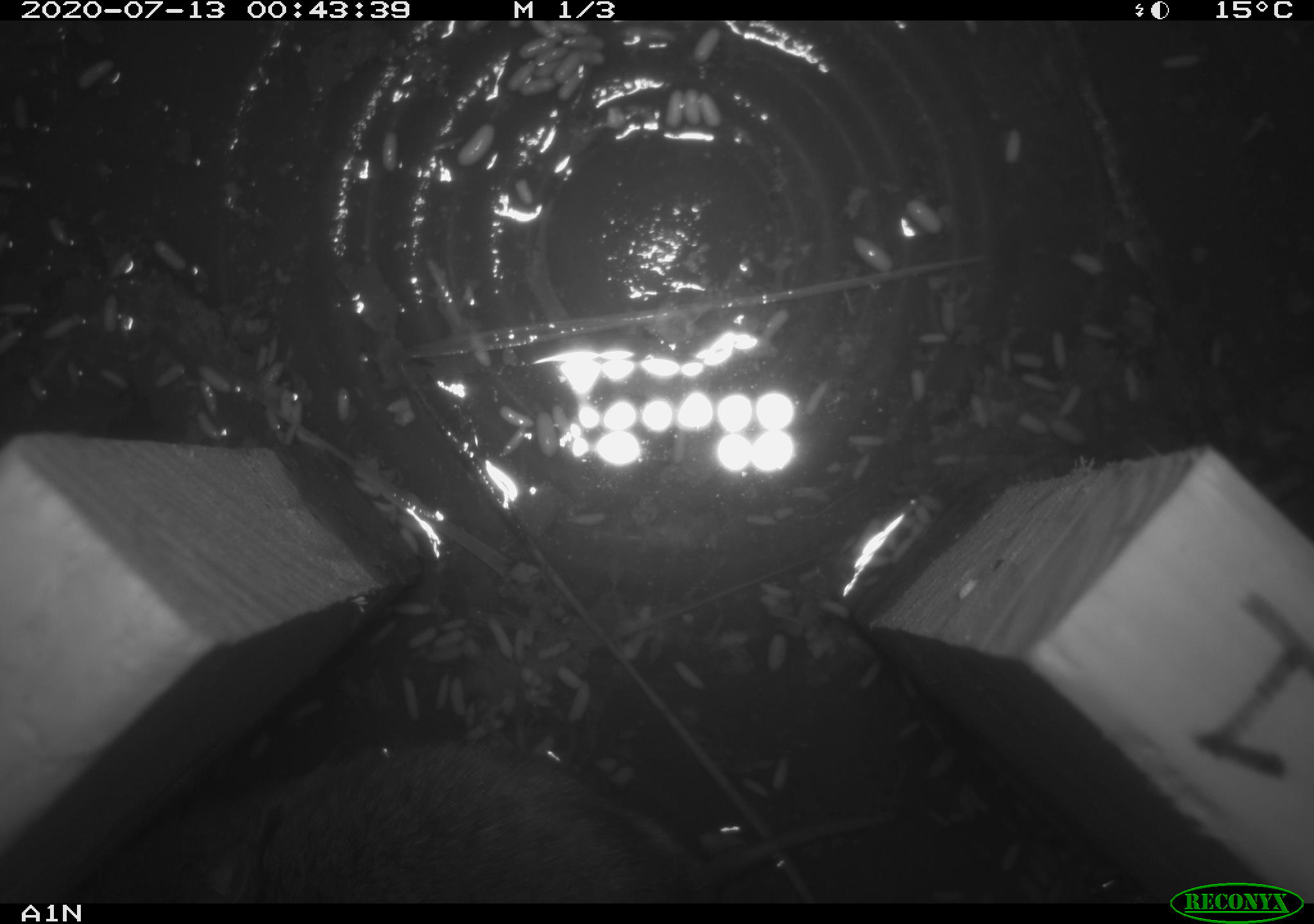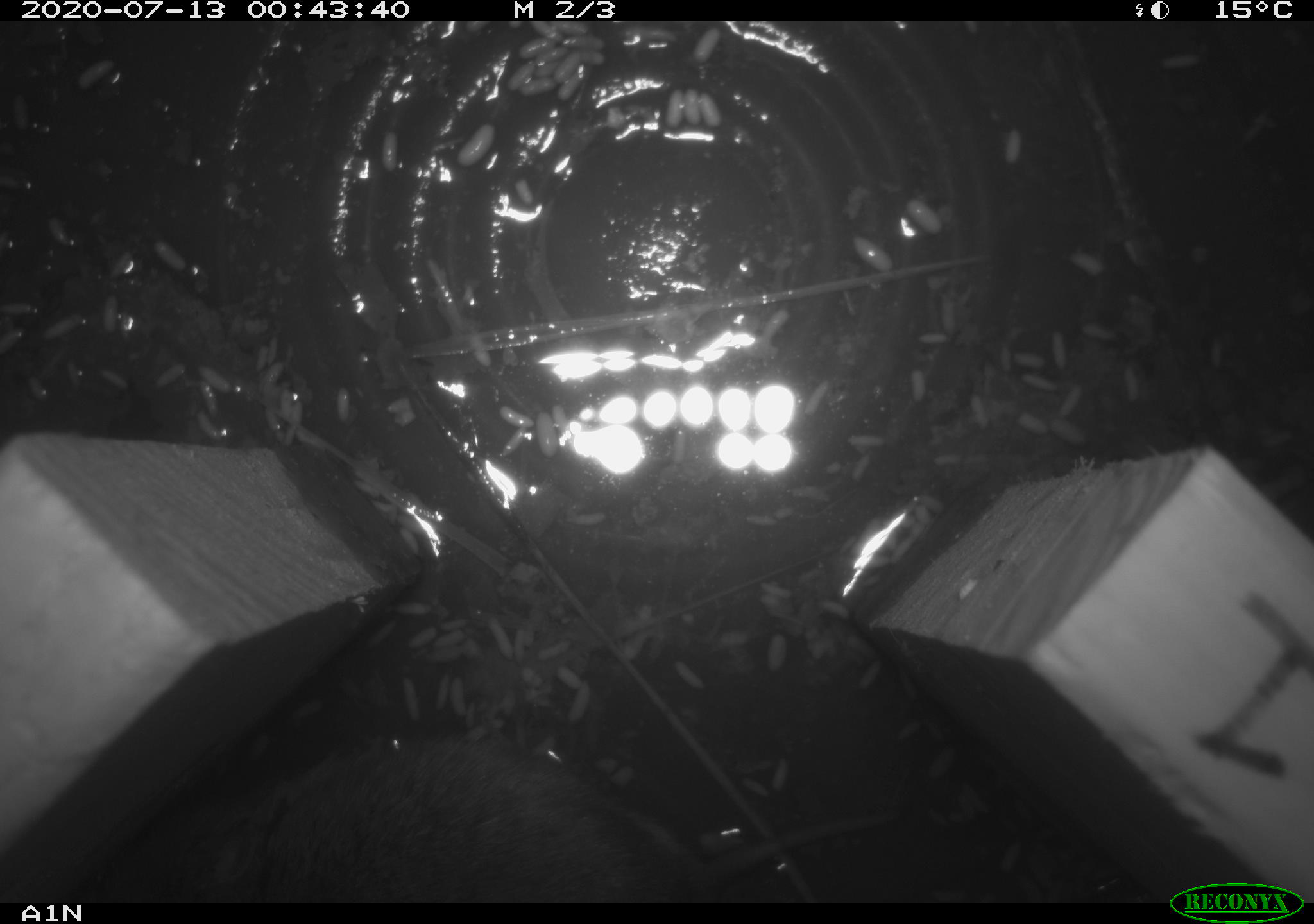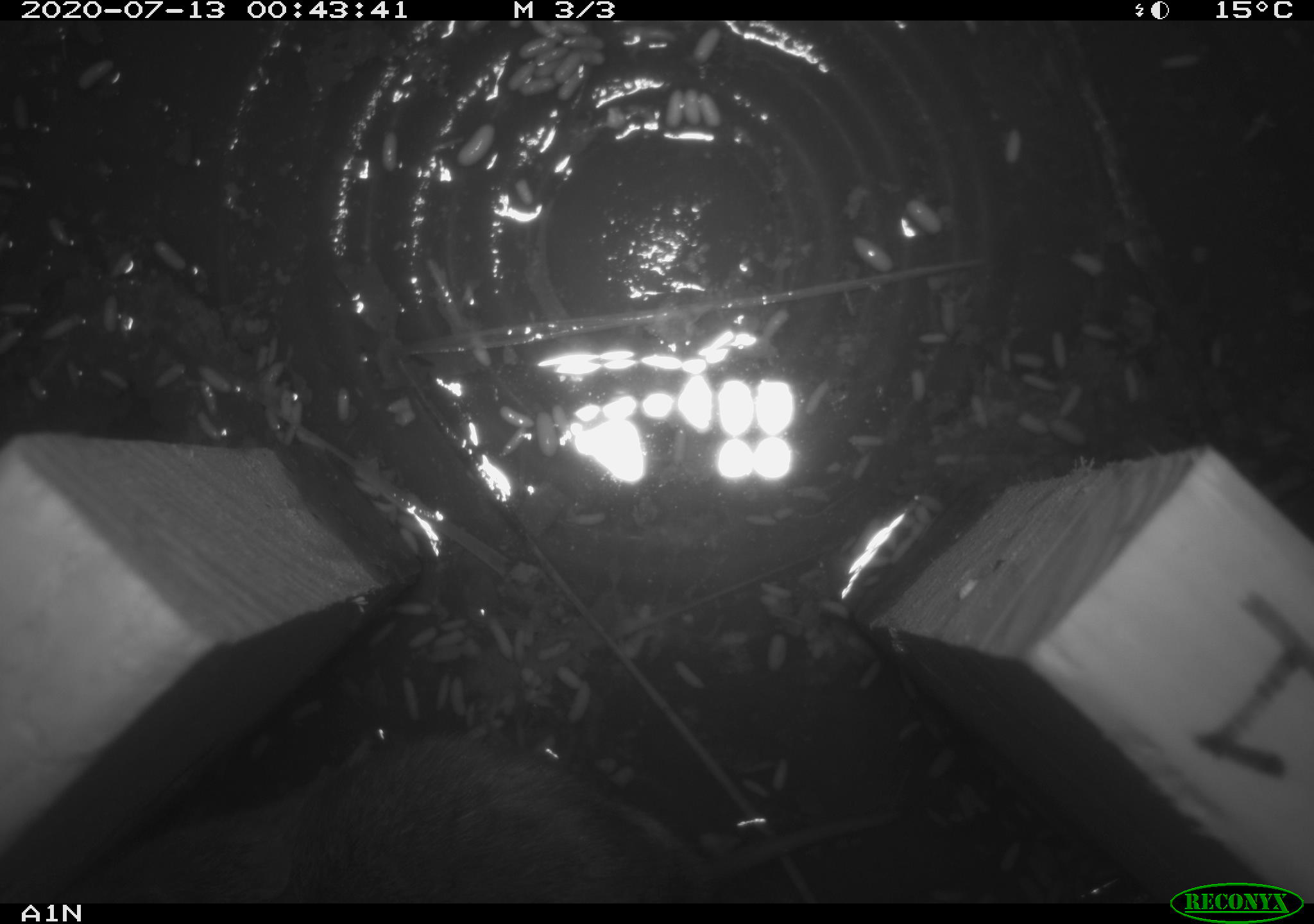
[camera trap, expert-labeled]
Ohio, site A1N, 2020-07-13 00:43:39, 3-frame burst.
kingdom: Animalia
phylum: Chordata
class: Mammalia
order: Rodentia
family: Cricetidae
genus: Microtus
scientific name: Microtus pennsylvanicus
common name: meadow vole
Meadow vole (Microtus pennsylvanicus).